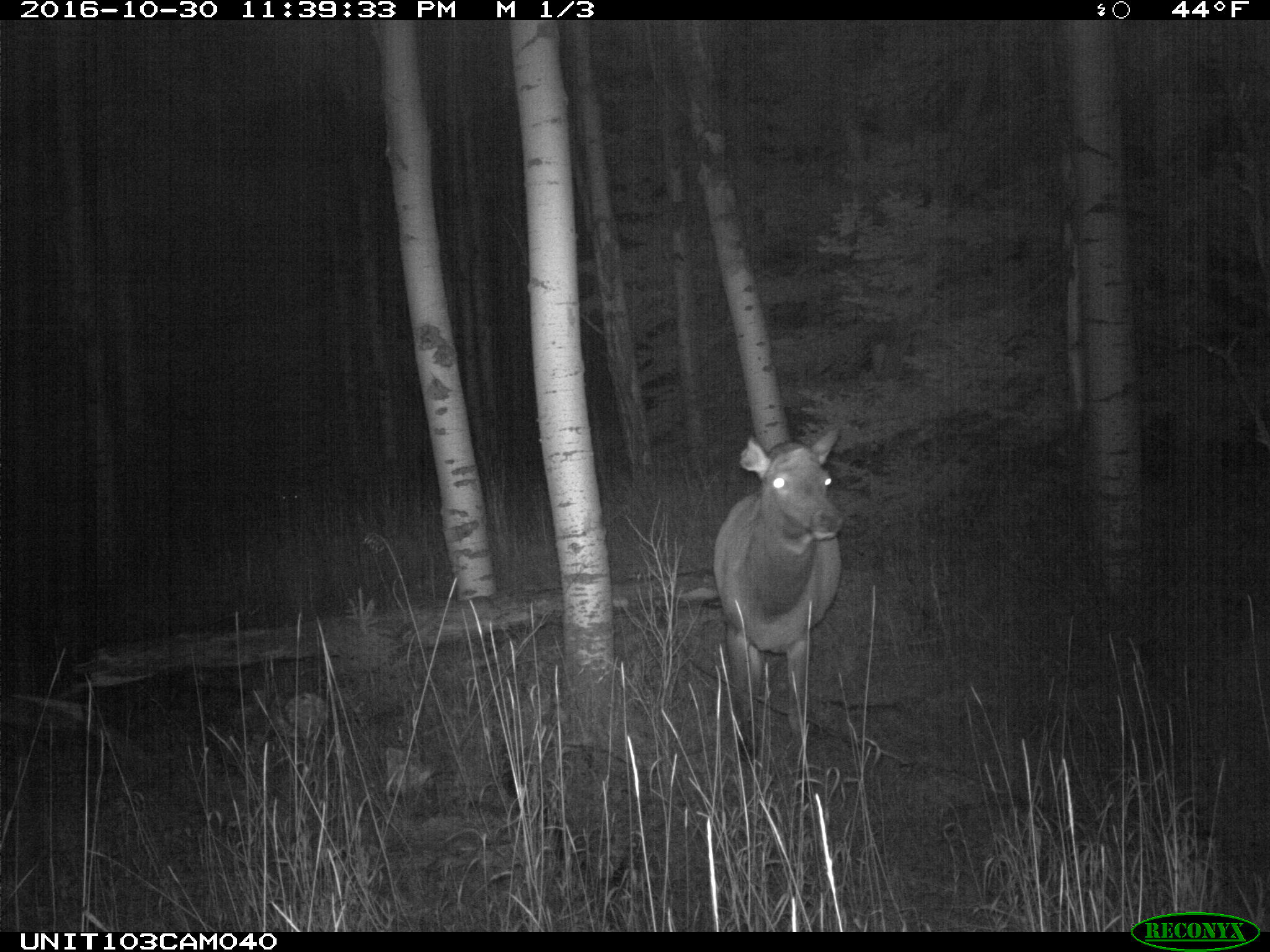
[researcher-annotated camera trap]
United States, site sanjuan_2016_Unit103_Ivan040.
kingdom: Animalia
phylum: Chordata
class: Mammalia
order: Artiodactyla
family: Cervidae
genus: Cervus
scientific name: Cervus elaphus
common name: red deer